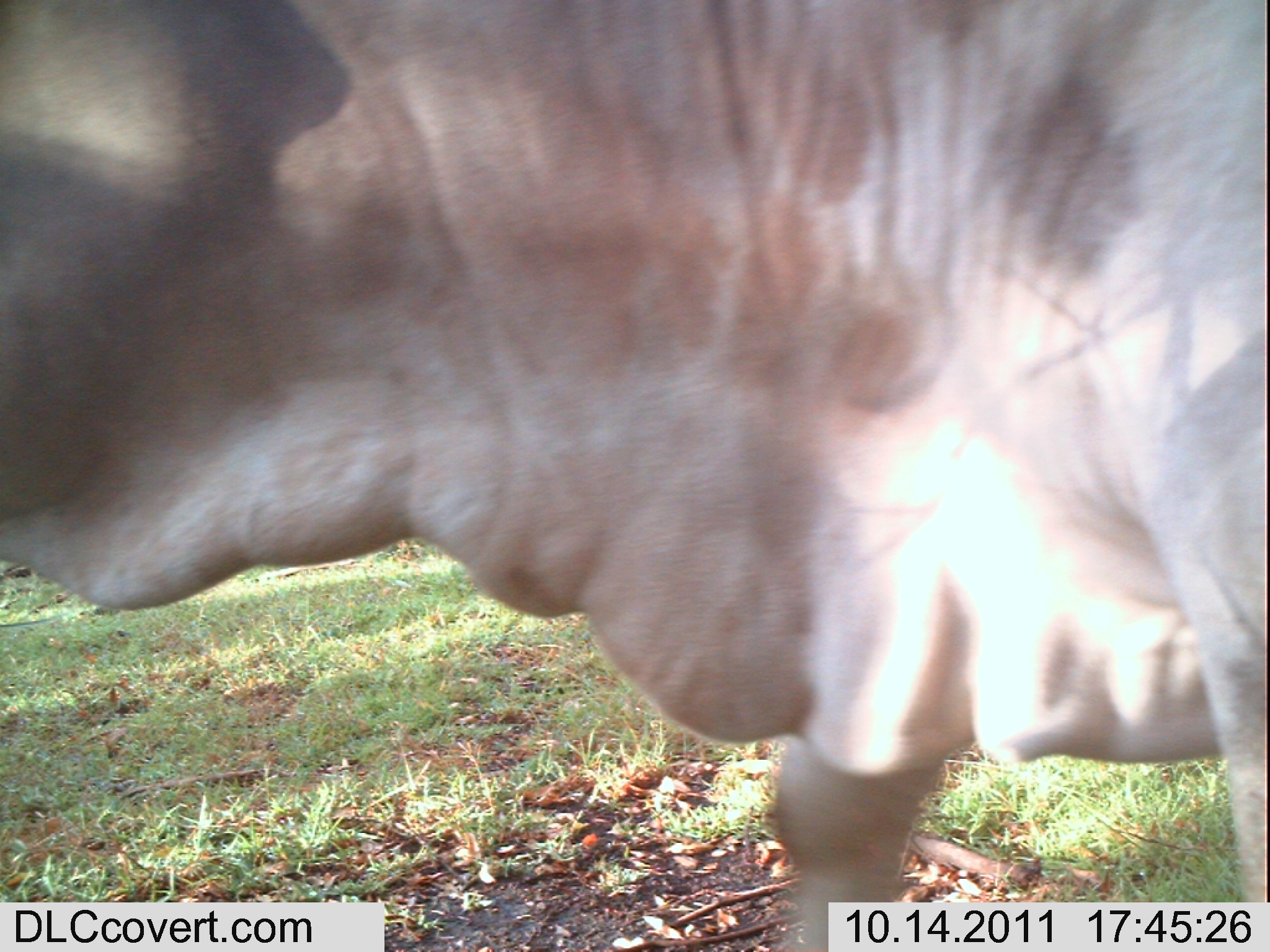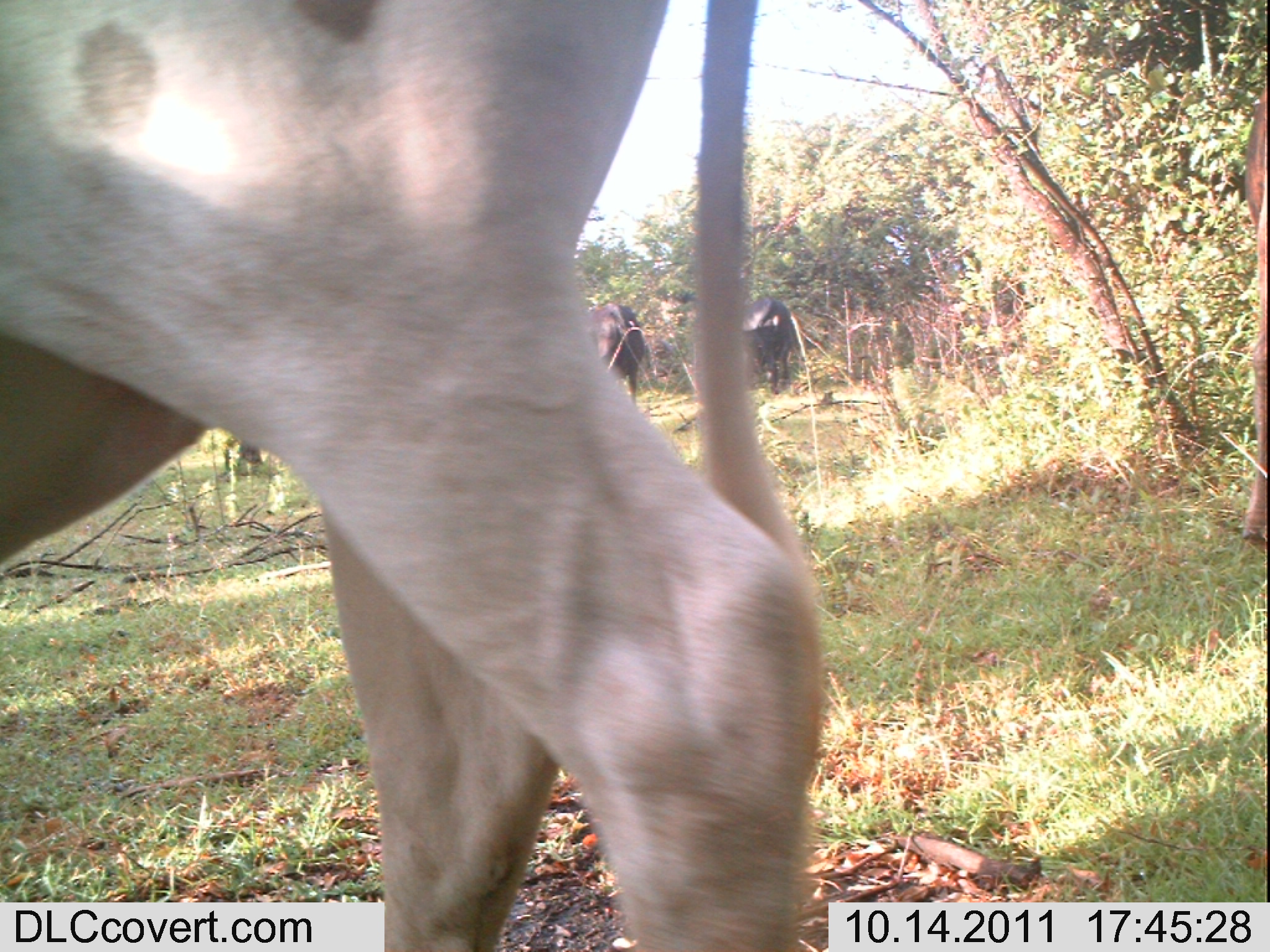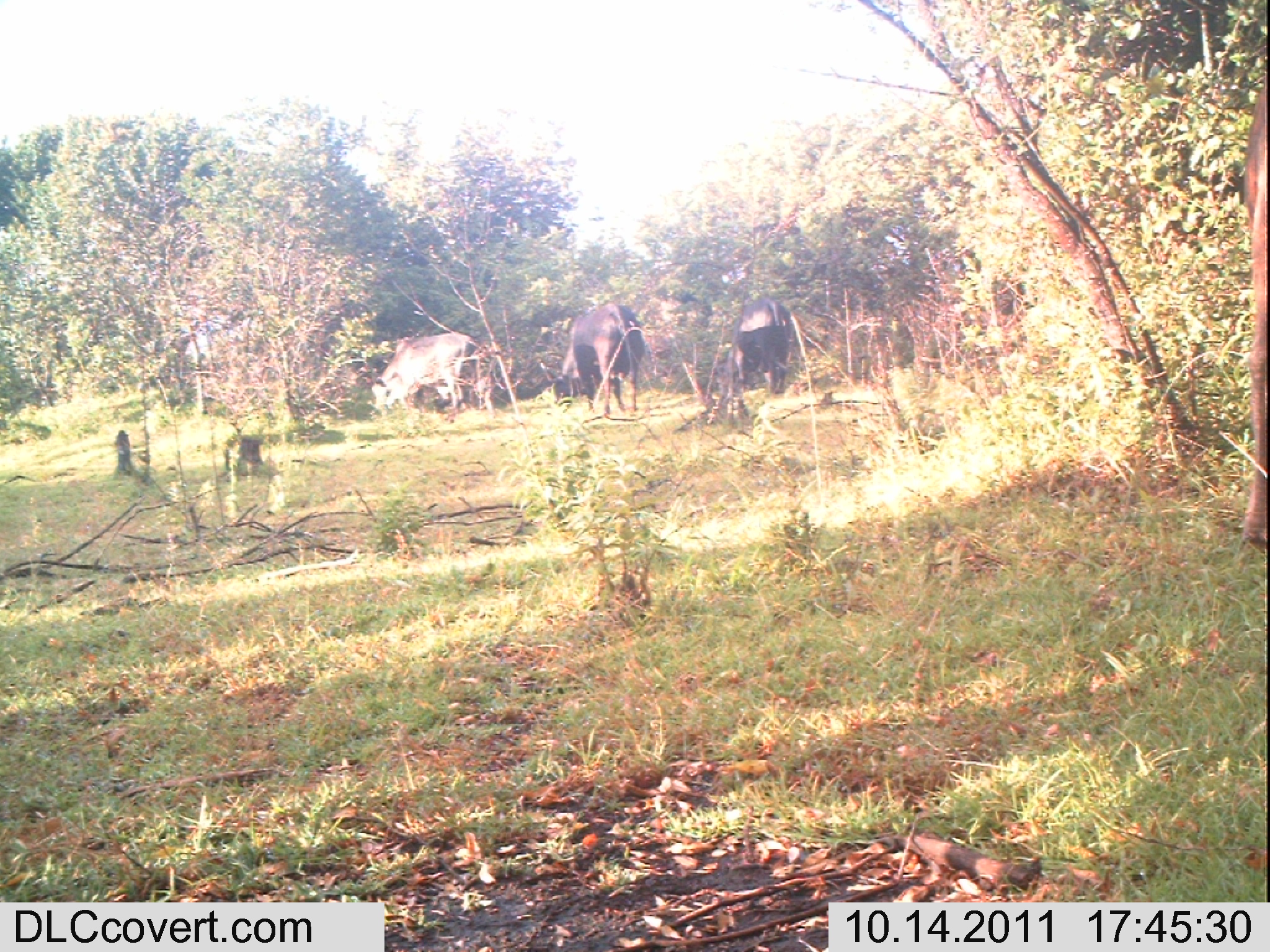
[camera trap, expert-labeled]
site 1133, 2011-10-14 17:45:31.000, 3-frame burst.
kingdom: Animalia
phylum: Chordata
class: Mammalia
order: Artiodactyla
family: Bovidae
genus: Bos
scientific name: Bos taurus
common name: domestic cattle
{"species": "Bos taurus (domestic cattle)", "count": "1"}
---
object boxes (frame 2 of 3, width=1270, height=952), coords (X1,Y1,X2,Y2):
bos taurus: (0,0,826,952); (1236,57,1270,557); (591,301,644,403); (742,296,795,394)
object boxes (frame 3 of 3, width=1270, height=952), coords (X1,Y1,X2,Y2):
bos taurus: (546,302,645,414); (358,332,480,417); (715,296,792,395)